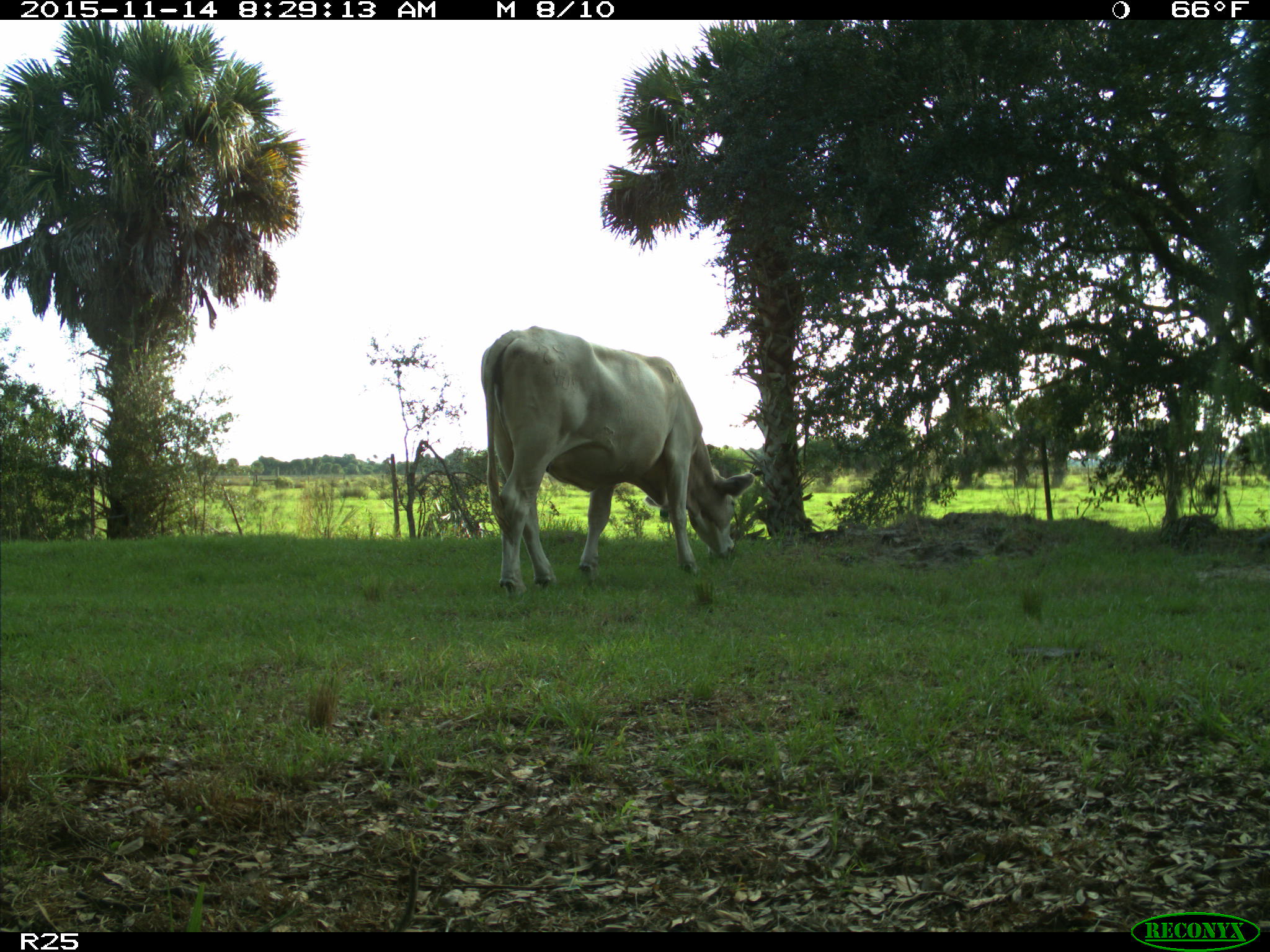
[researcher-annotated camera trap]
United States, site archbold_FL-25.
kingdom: Animalia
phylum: Chordata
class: Mammalia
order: Artiodactyla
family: Bovidae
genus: Bos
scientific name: Bos taurus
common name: domestic cow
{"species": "Bos taurus (domestic cow)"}